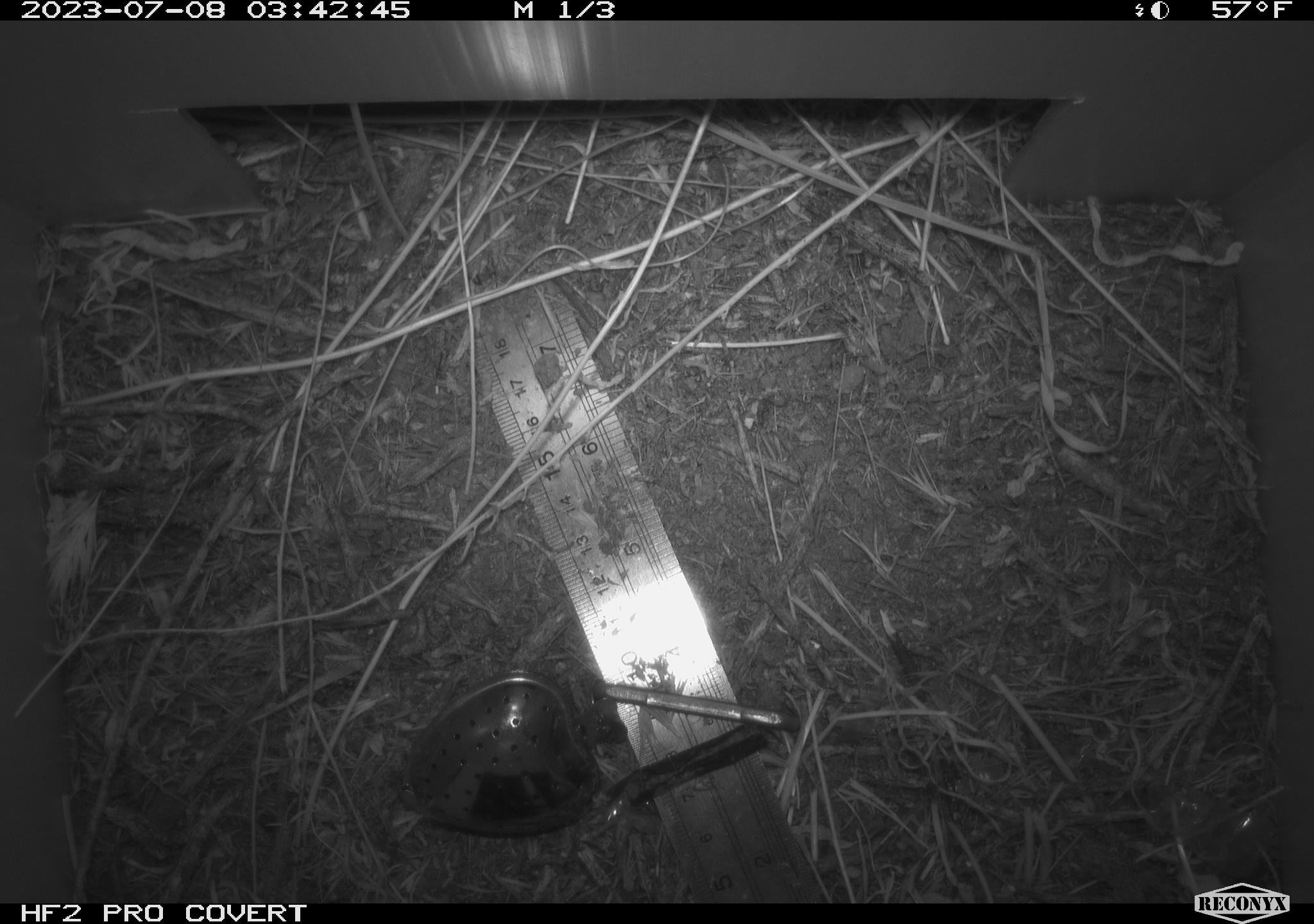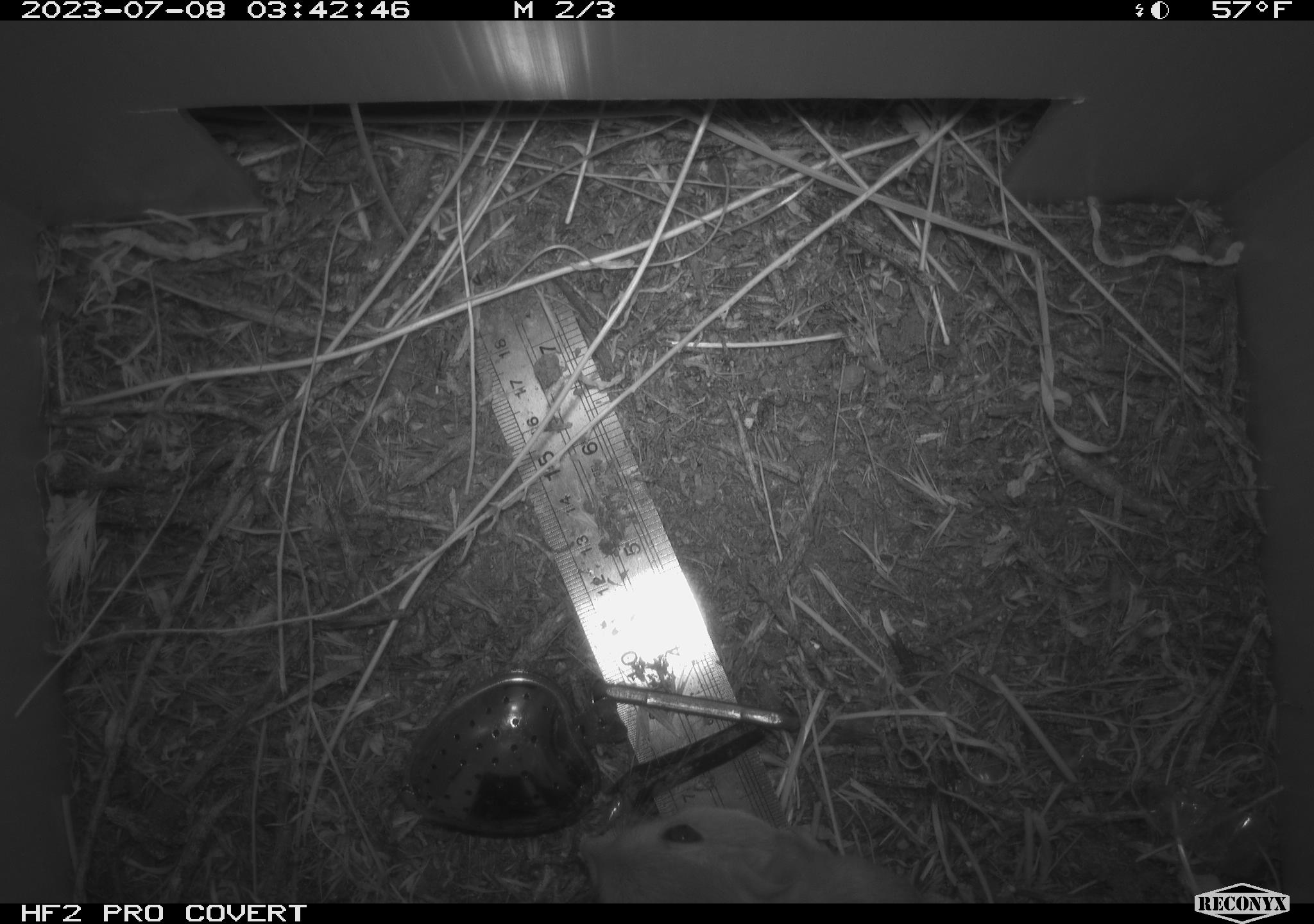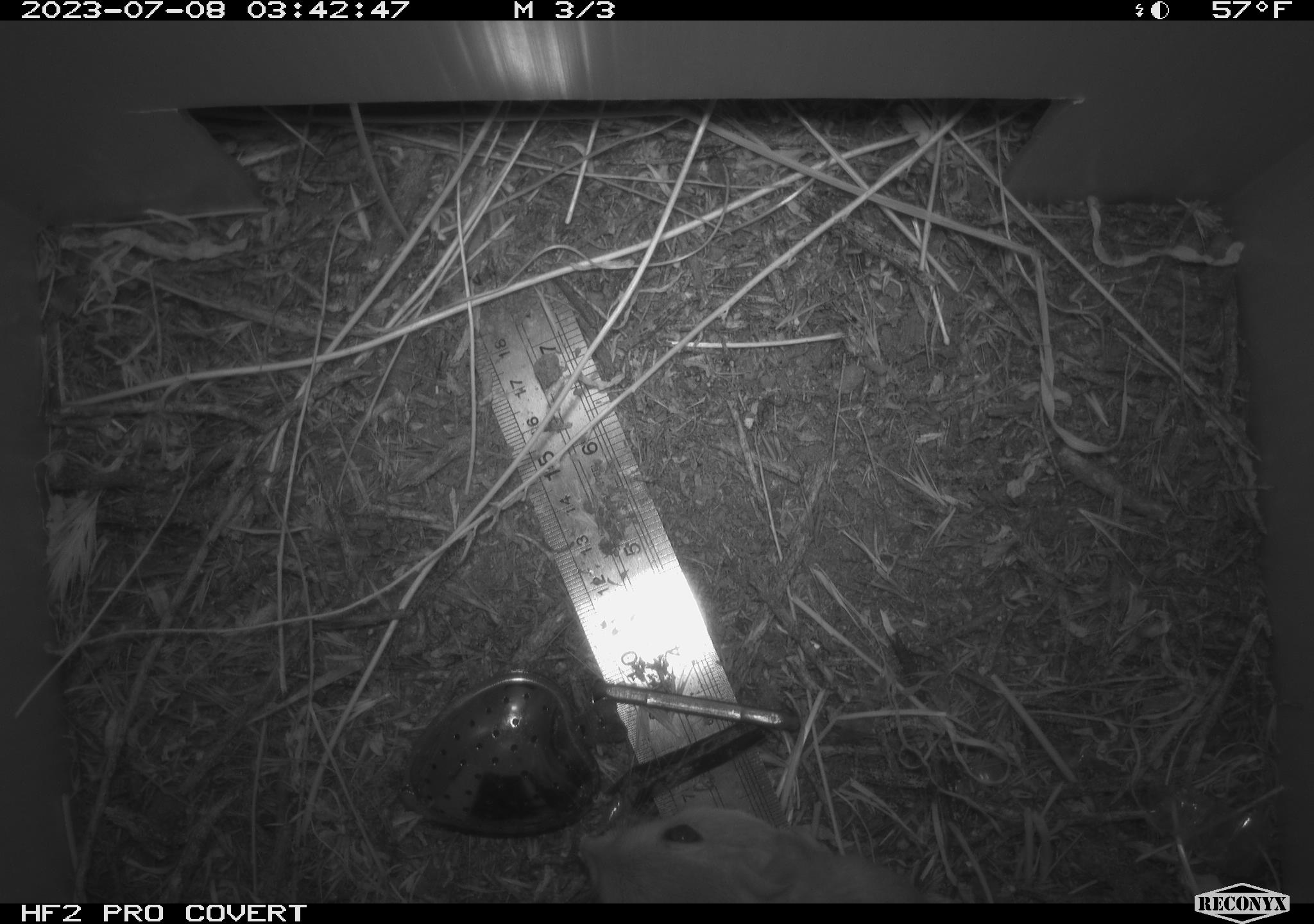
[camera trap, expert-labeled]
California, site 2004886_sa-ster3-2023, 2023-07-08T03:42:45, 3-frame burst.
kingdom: Animalia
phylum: Chordata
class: Mammalia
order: Rodentia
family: Heteromyidae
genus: Dipodomys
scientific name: Dipodomys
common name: kangaroo rats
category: dipodomys species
Dipodomys species (kangaroo rats) (Dipodomys).